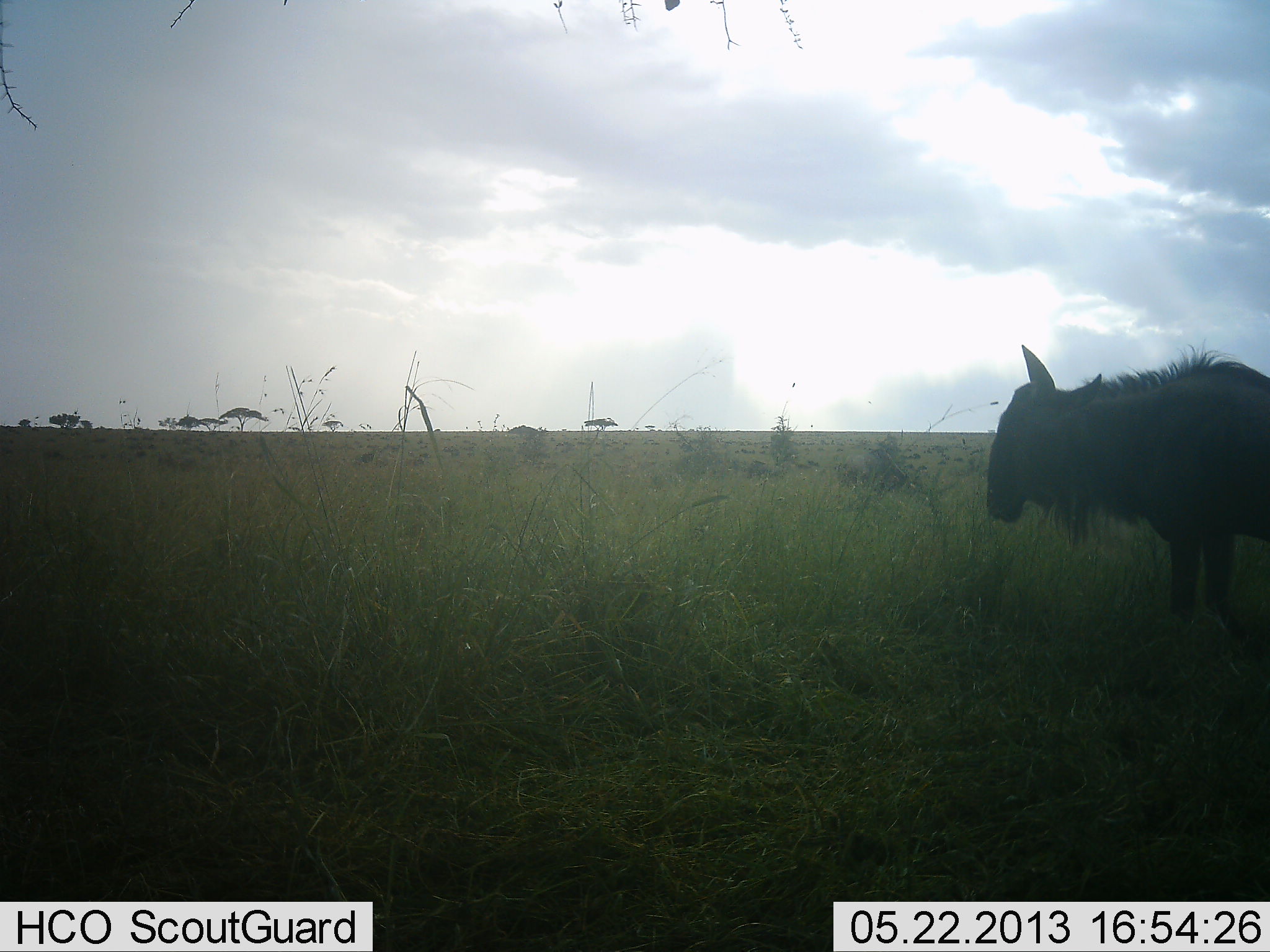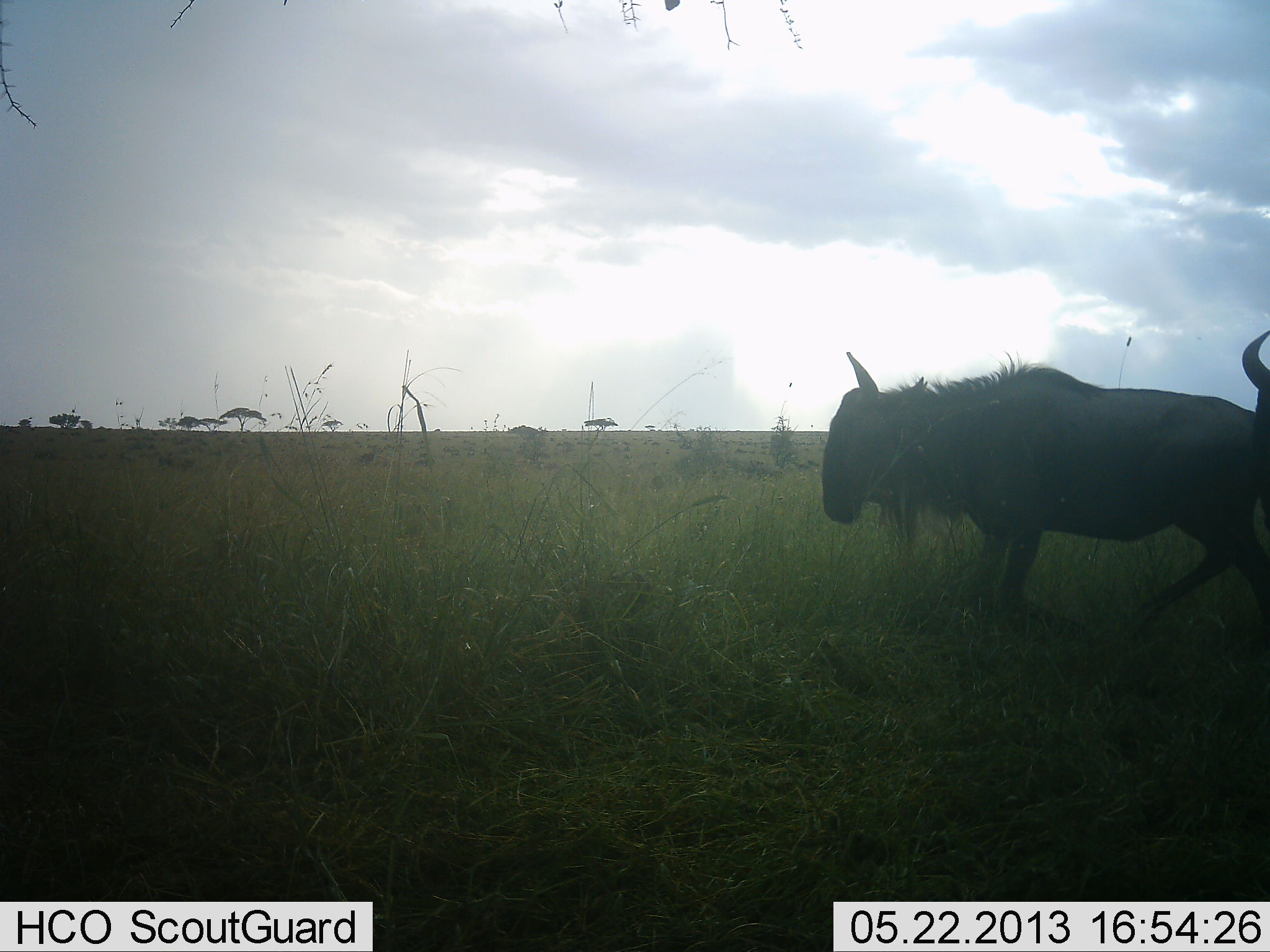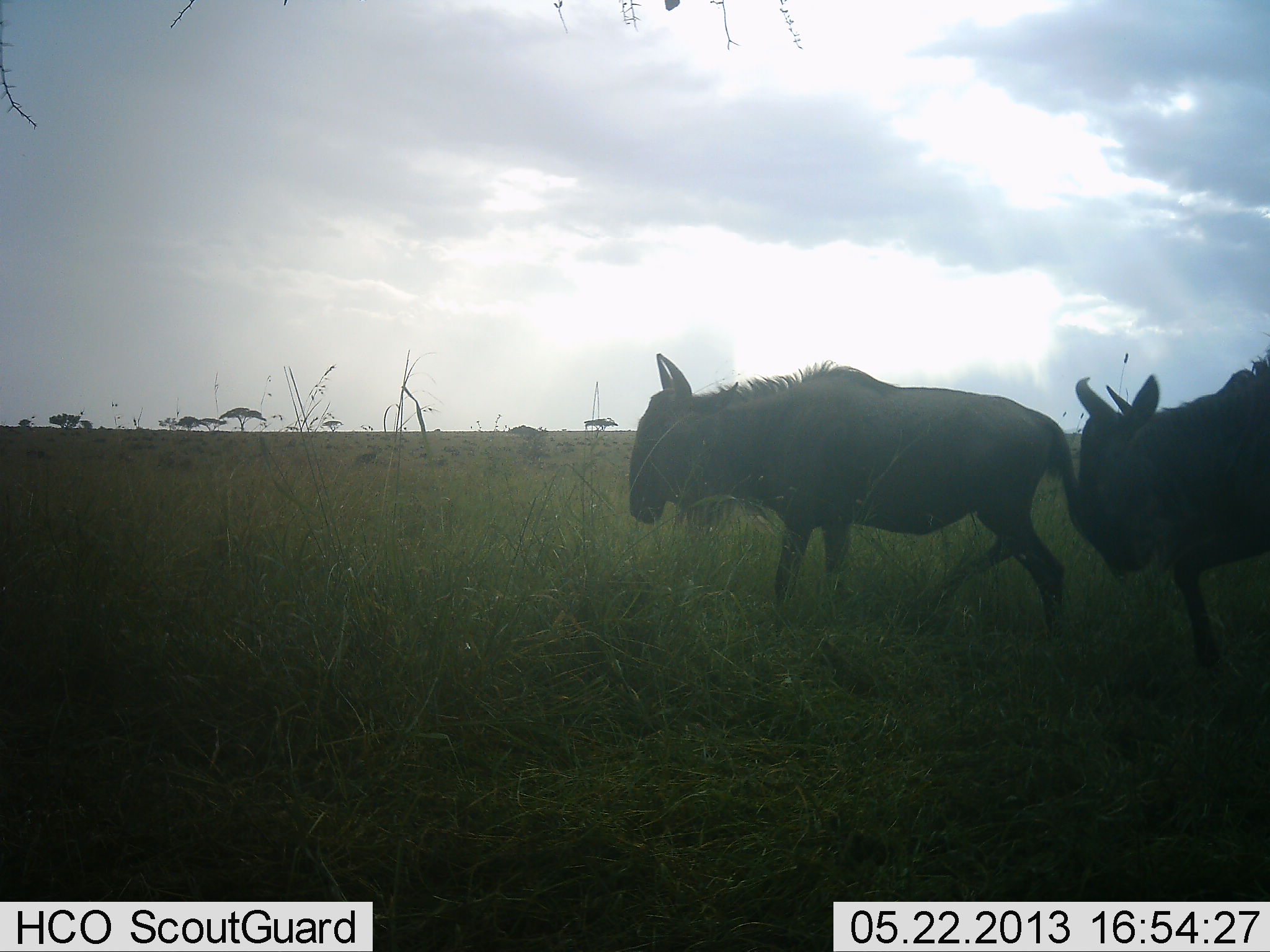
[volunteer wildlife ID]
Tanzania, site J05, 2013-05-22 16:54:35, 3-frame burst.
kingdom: Animalia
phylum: Chordata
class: Mammalia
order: Artiodactyla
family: Bovidae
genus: Connochaetes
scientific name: Connochaetes taurinus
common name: blue wildebeest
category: wildebeest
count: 2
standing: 5%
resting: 0%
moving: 100%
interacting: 5%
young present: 0%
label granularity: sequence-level